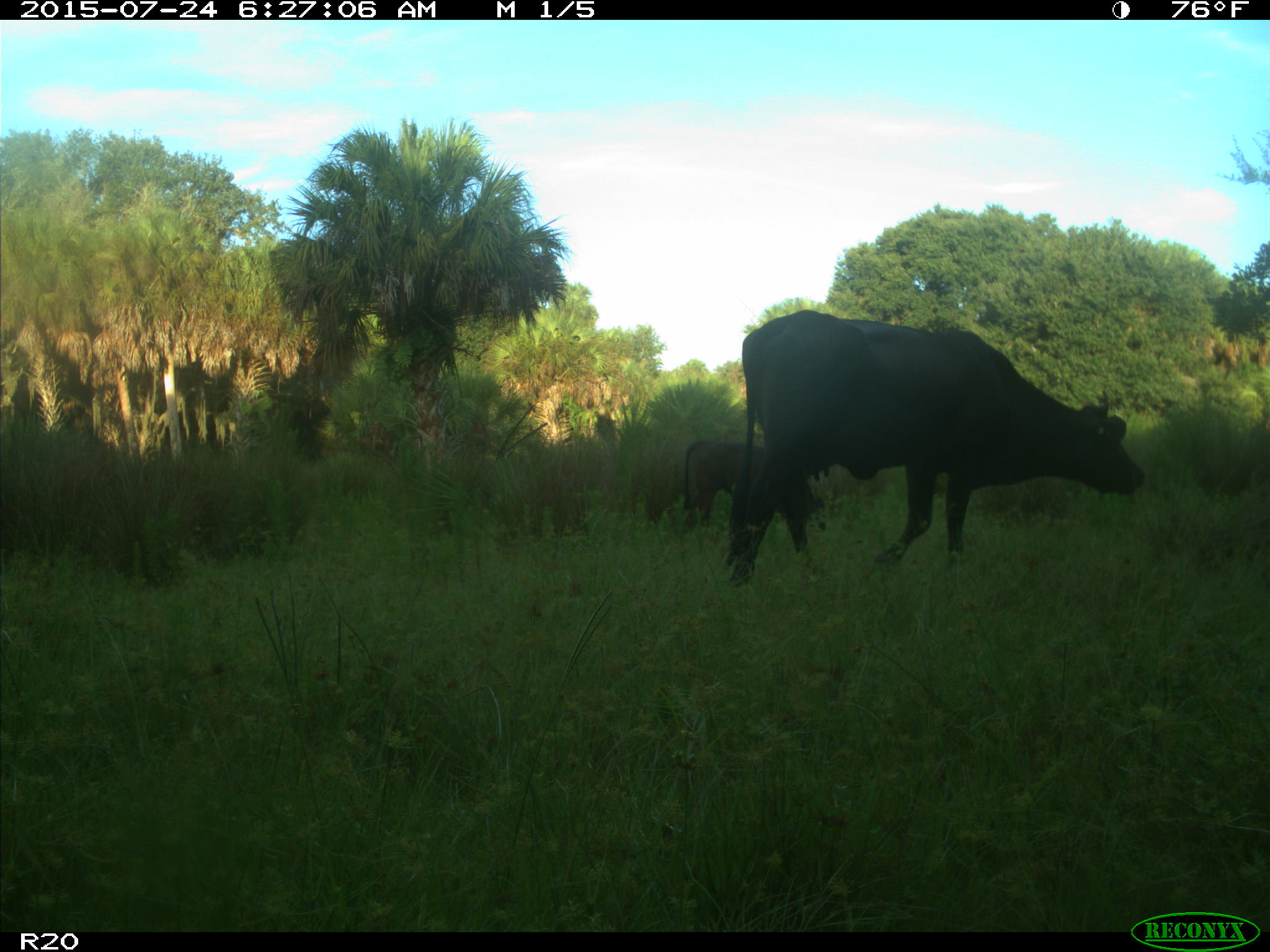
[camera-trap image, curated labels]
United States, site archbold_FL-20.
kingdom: Animalia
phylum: Chordata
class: Mammalia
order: Artiodactyla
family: Bovidae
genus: Bos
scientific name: Bos taurus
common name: domestic cow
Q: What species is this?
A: Bos taurus (domestic cow).